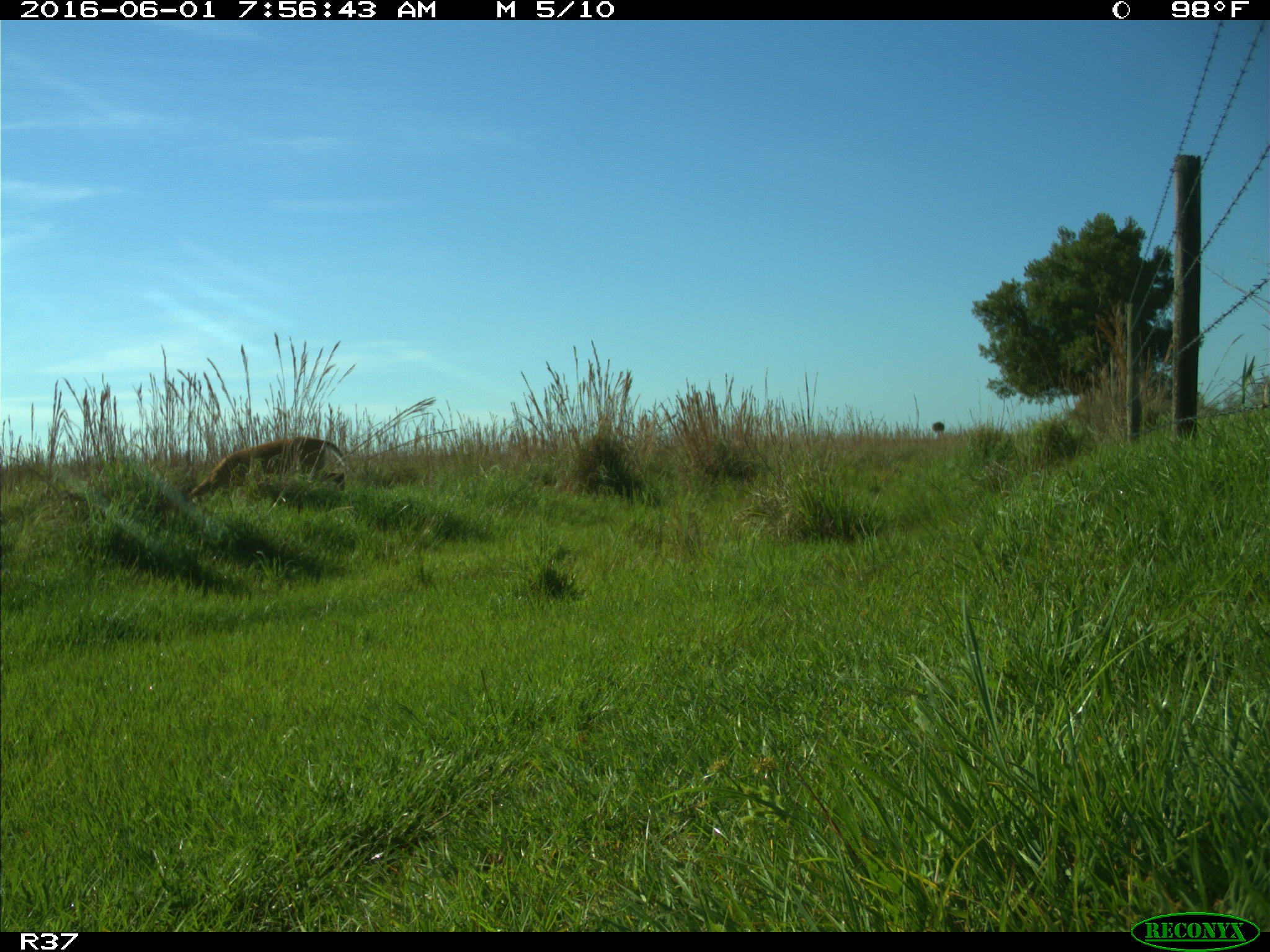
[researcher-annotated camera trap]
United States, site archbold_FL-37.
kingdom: Animalia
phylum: Chordata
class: Mammalia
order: Artiodactyla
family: Cervidae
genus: Odocoileus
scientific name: Odocoileus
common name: deer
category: unidentified deer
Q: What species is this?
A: Unidentified deer (deer) (Odocoileus).